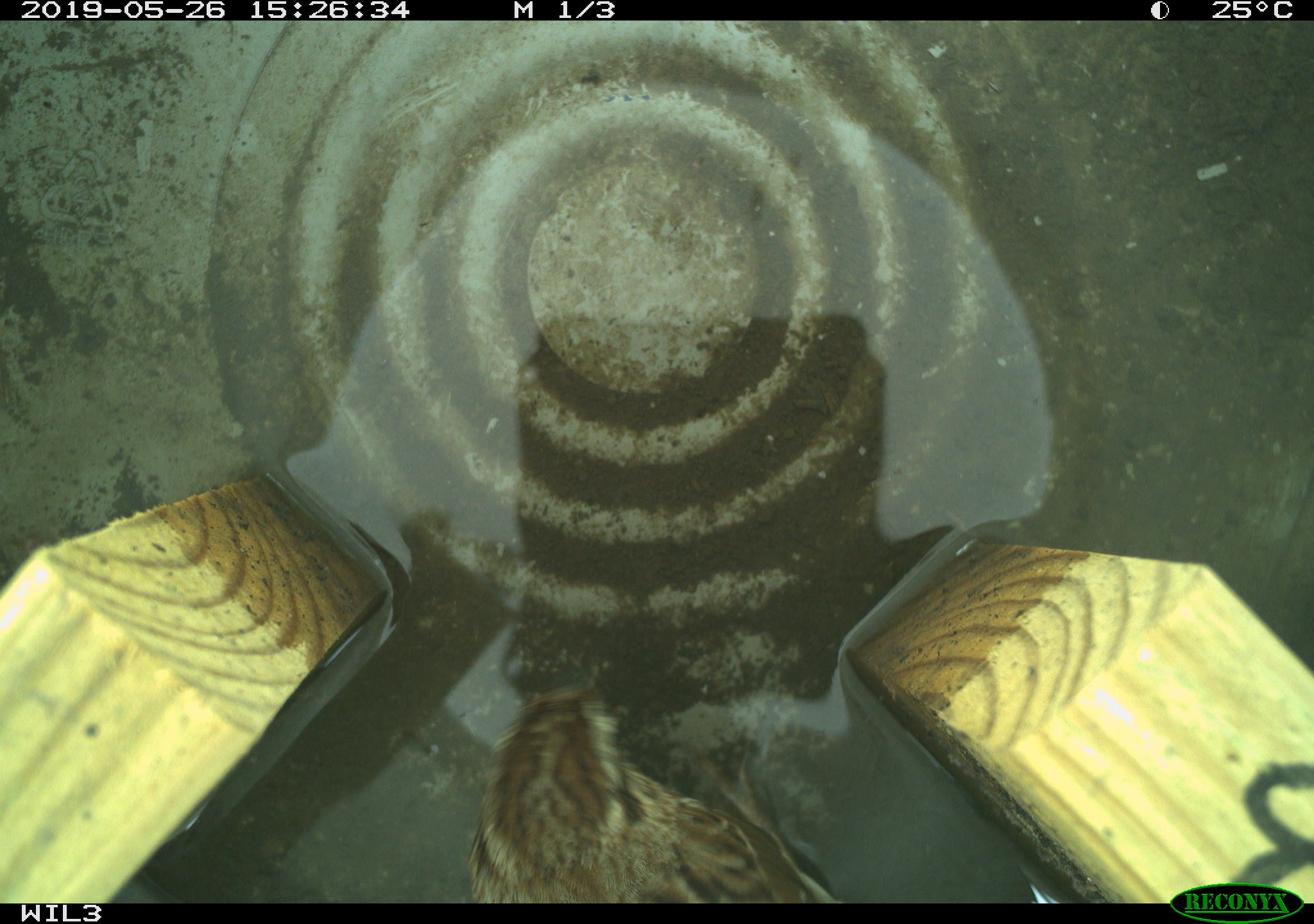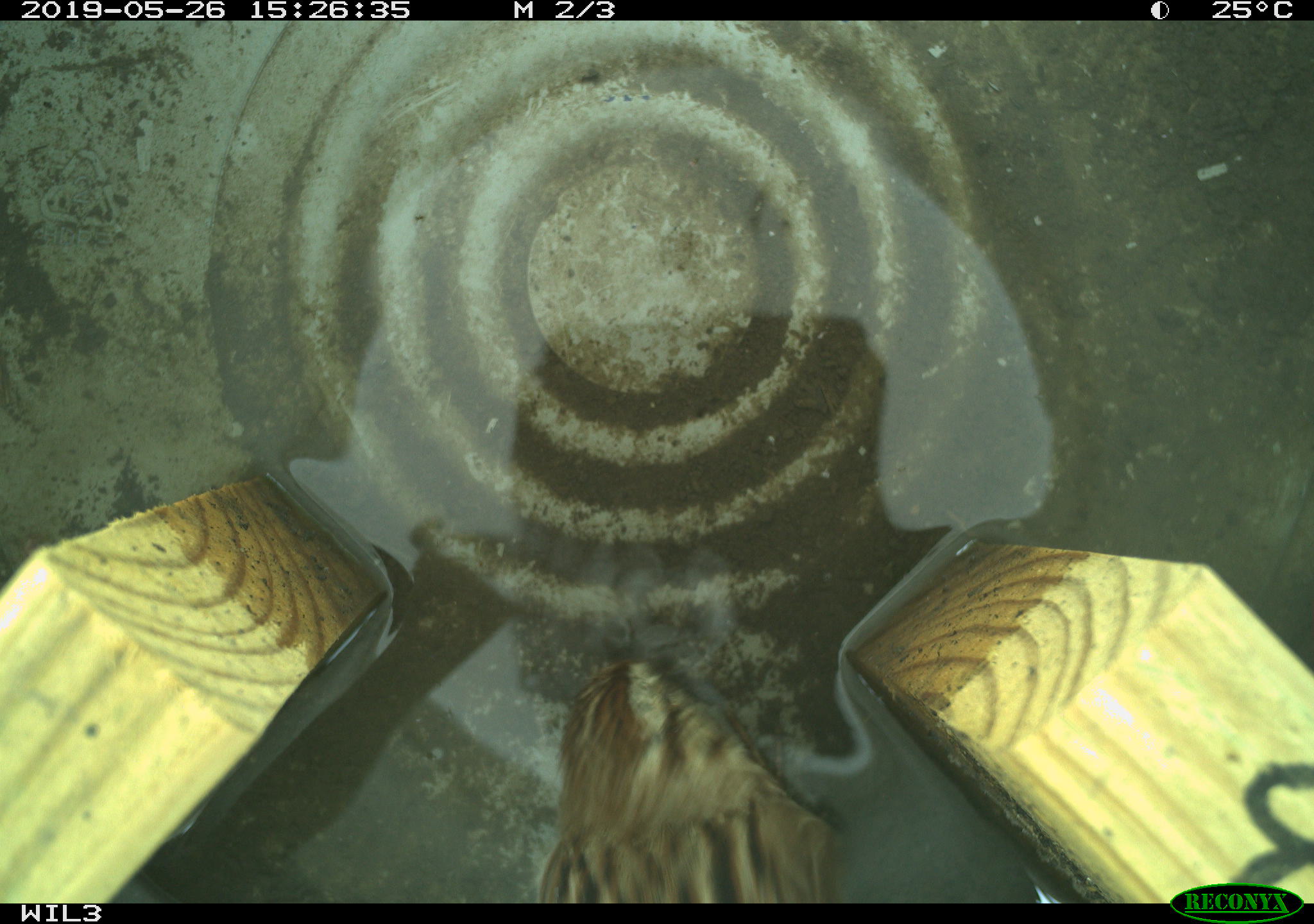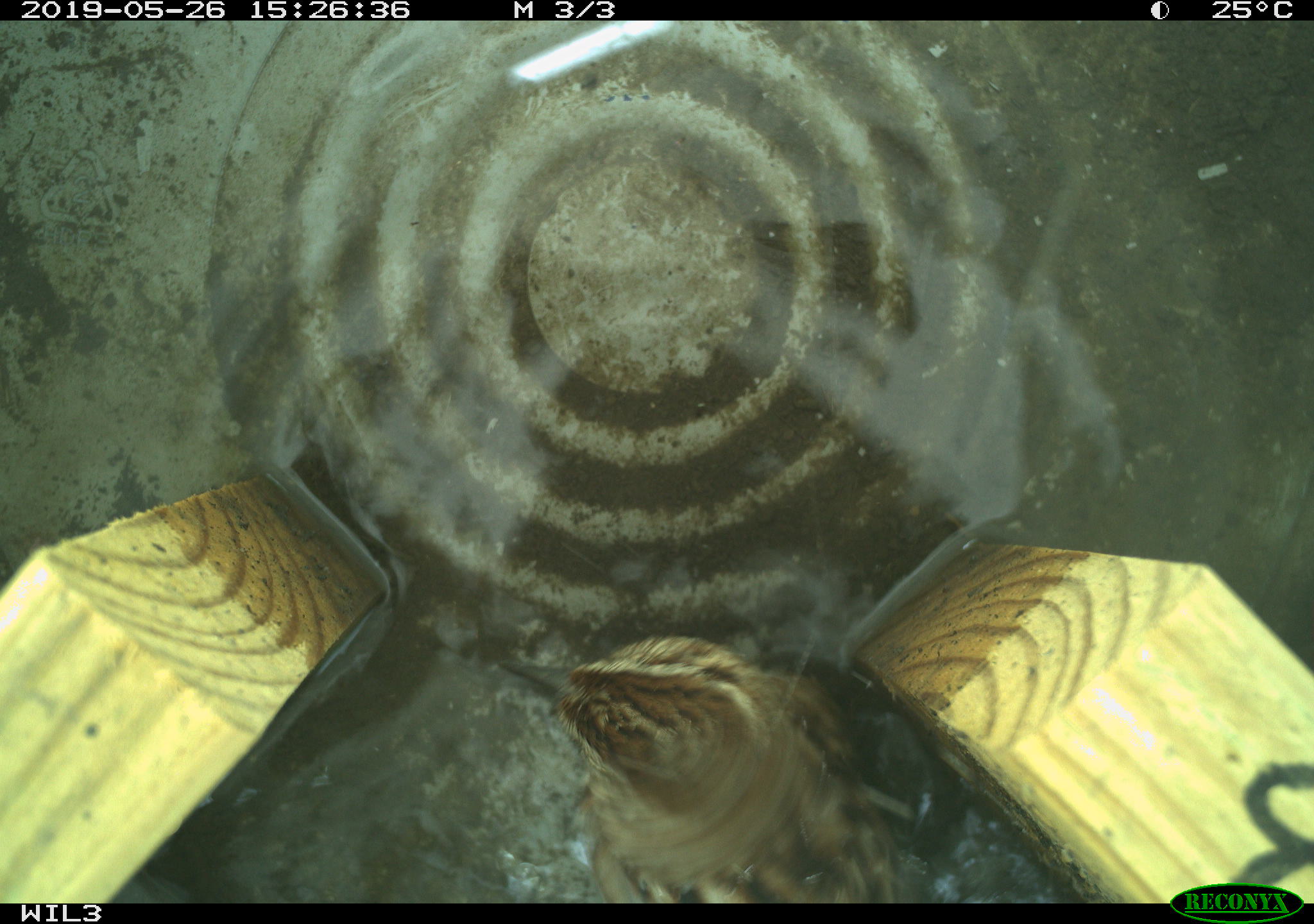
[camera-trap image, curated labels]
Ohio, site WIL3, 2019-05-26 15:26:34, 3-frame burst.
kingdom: Animalia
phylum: Chordata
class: Aves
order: Passeriformes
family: Passerellidae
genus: Melospiza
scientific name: Melospiza melodia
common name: song sparrow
Song sparrow (Melospiza melodia).